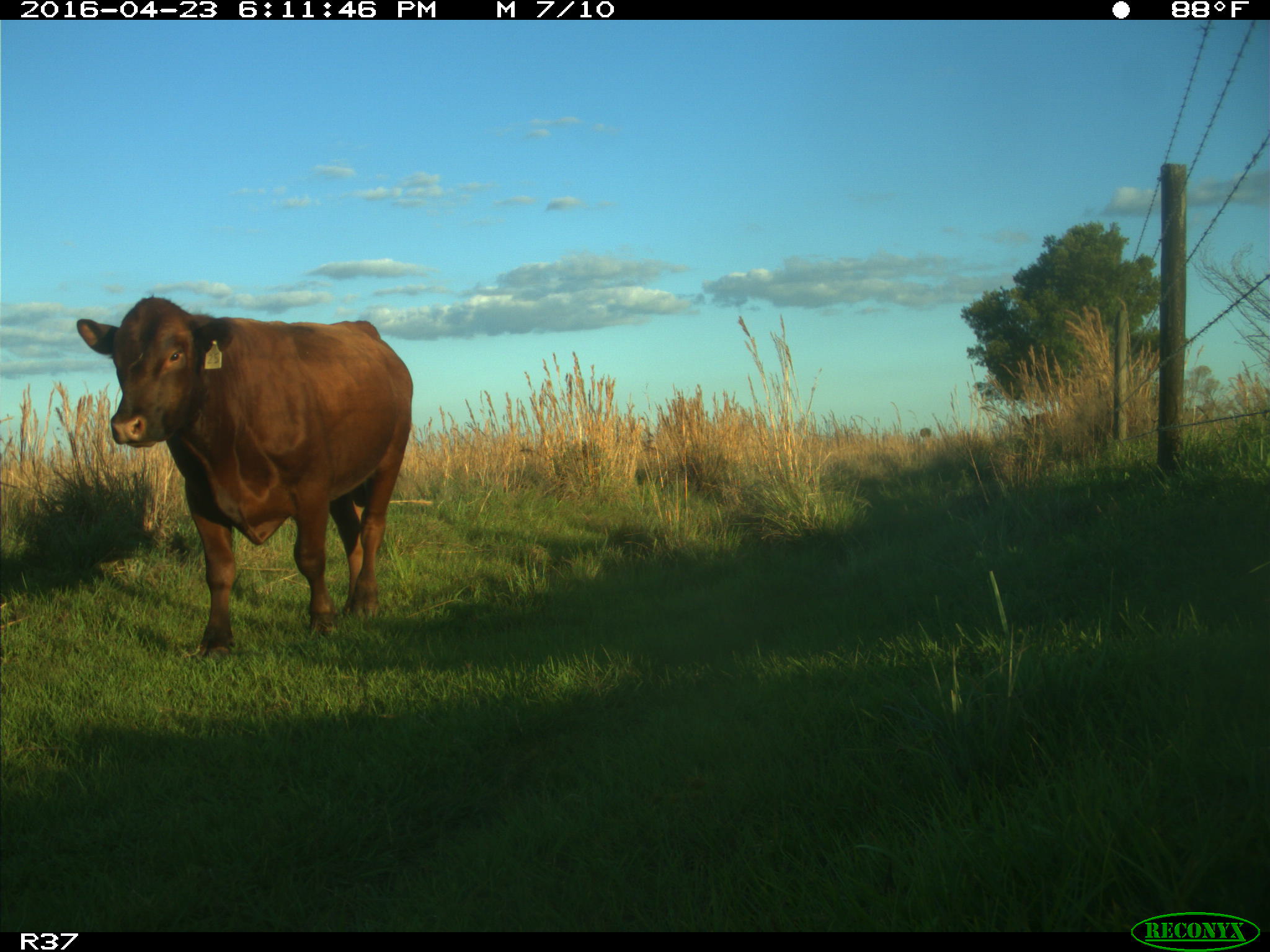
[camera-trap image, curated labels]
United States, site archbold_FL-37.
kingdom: Animalia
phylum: Chordata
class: Mammalia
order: Artiodactyla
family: Bovidae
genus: Bos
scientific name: Bos taurus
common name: domestic cow